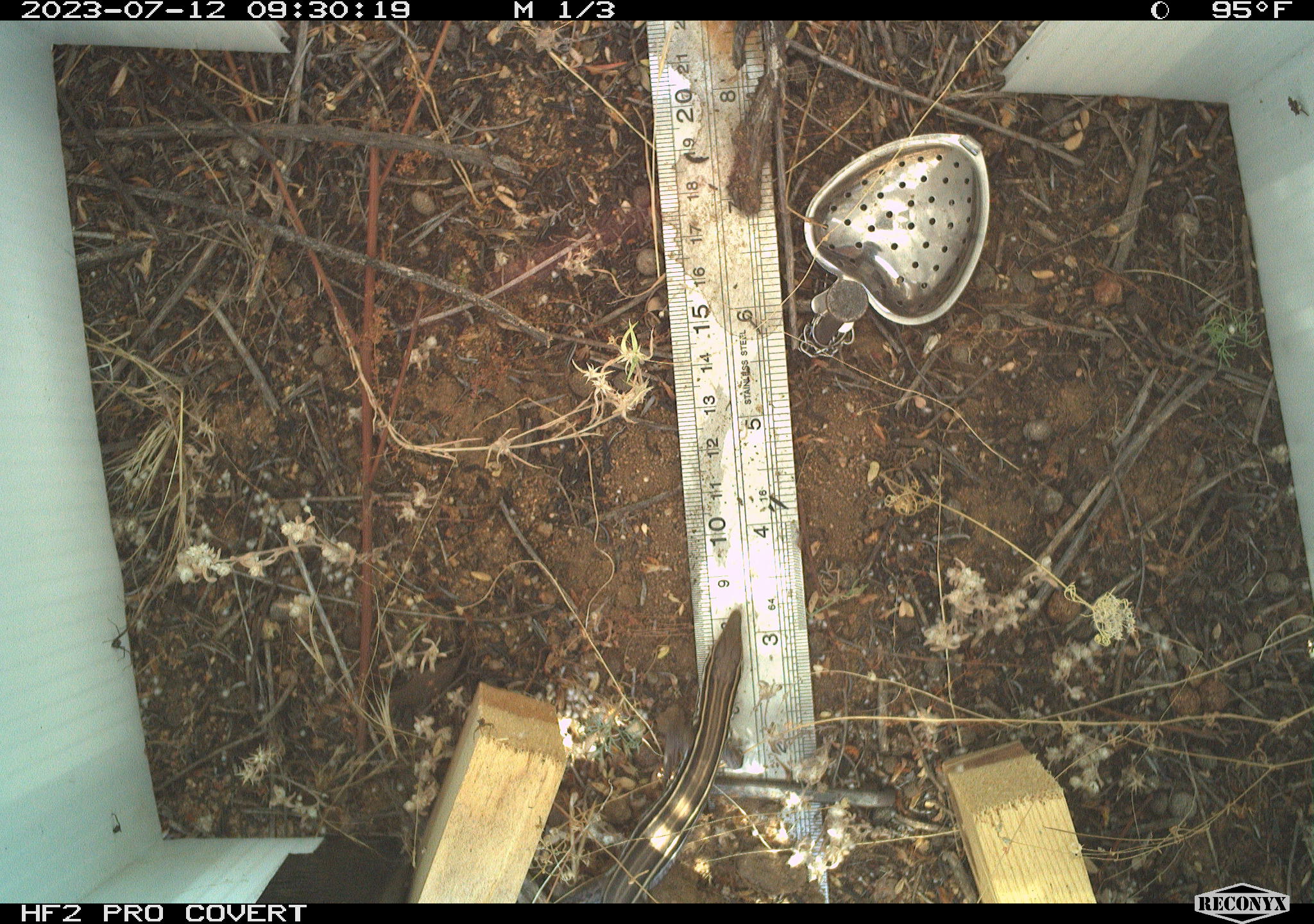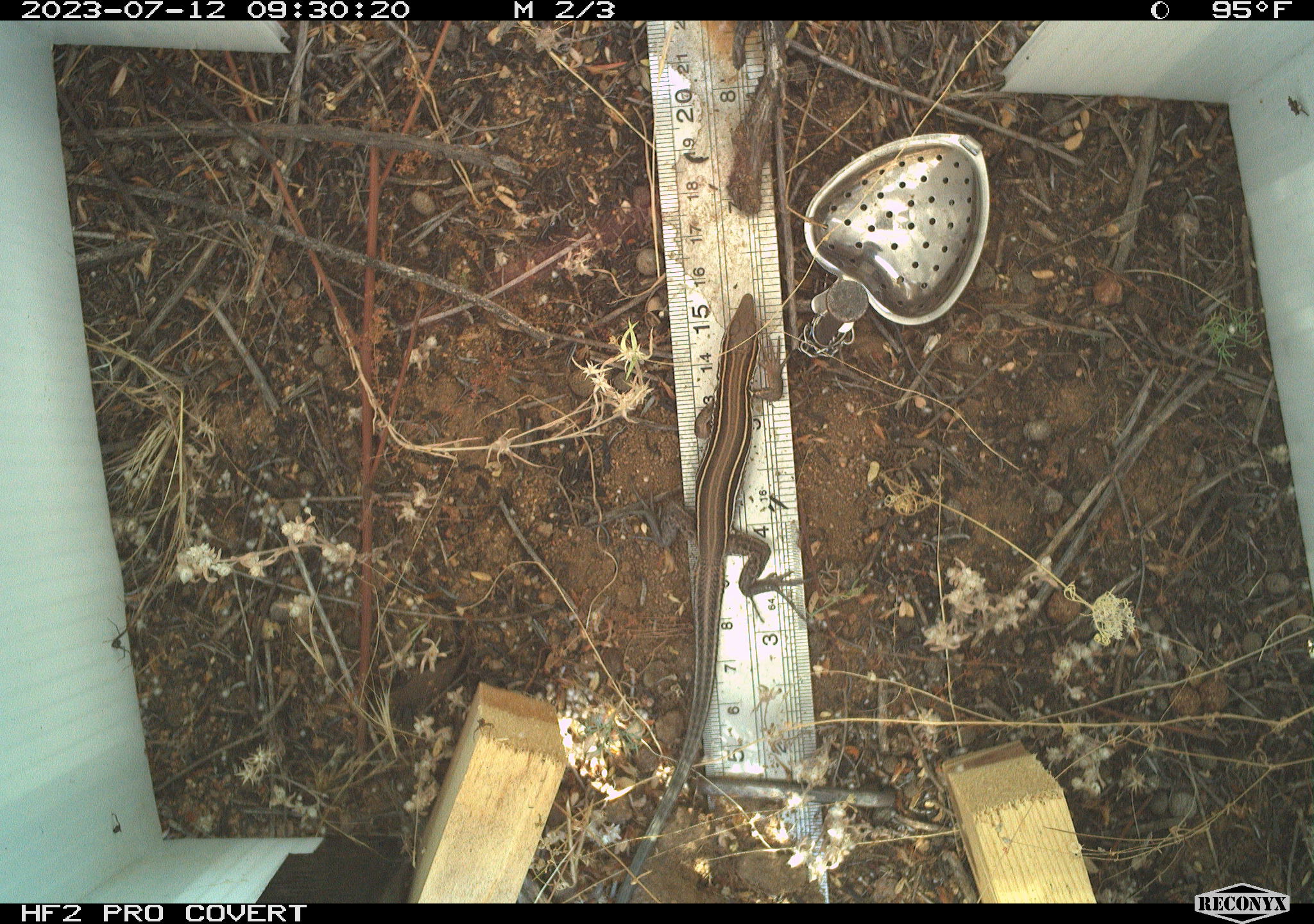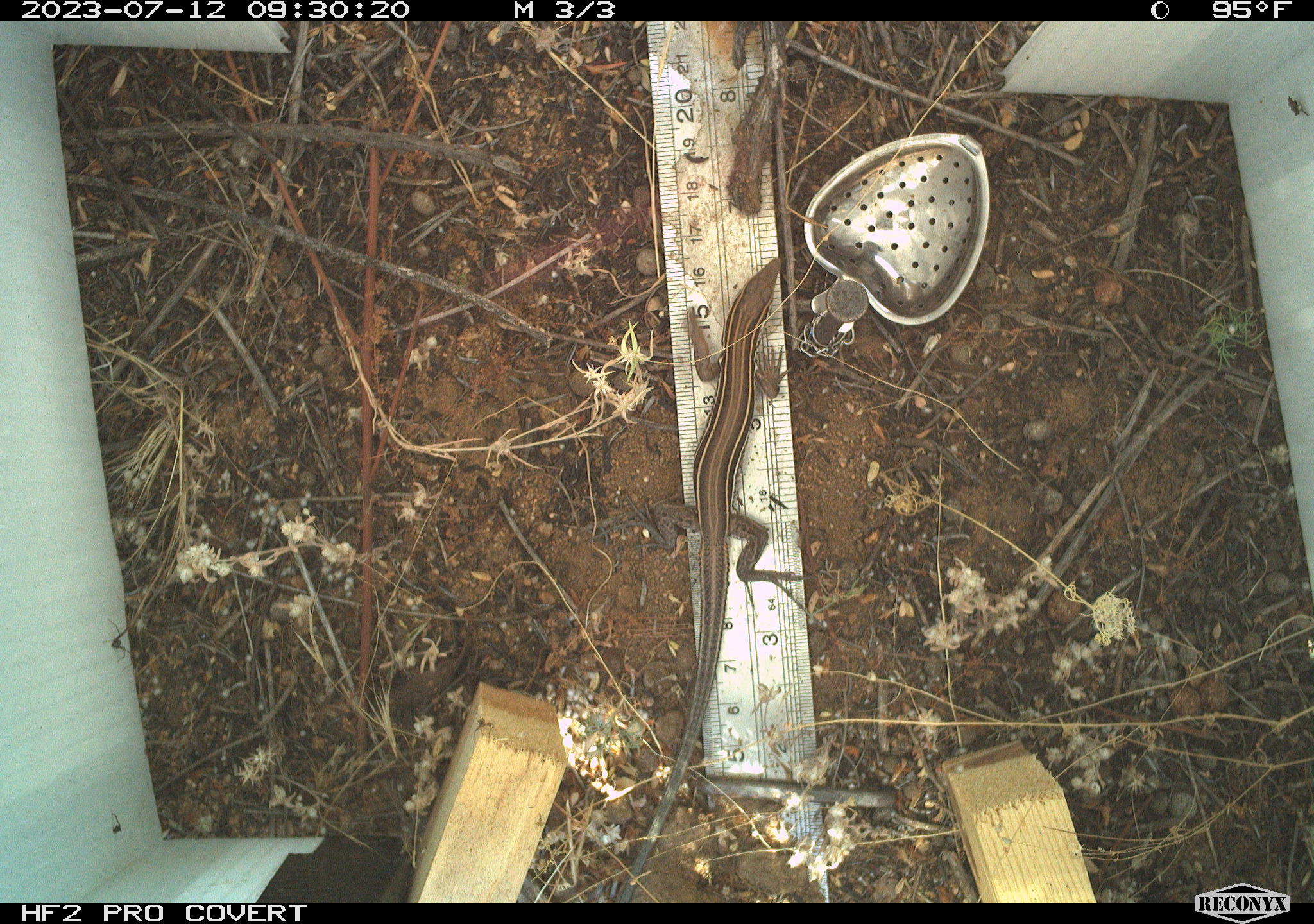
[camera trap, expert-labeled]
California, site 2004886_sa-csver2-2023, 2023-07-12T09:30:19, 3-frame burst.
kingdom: Animalia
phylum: Chordata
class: Reptilia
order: Squamata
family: Teiidae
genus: Aspidoscelis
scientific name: Aspidoscelis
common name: whiptail lizards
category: aspidoscelis species